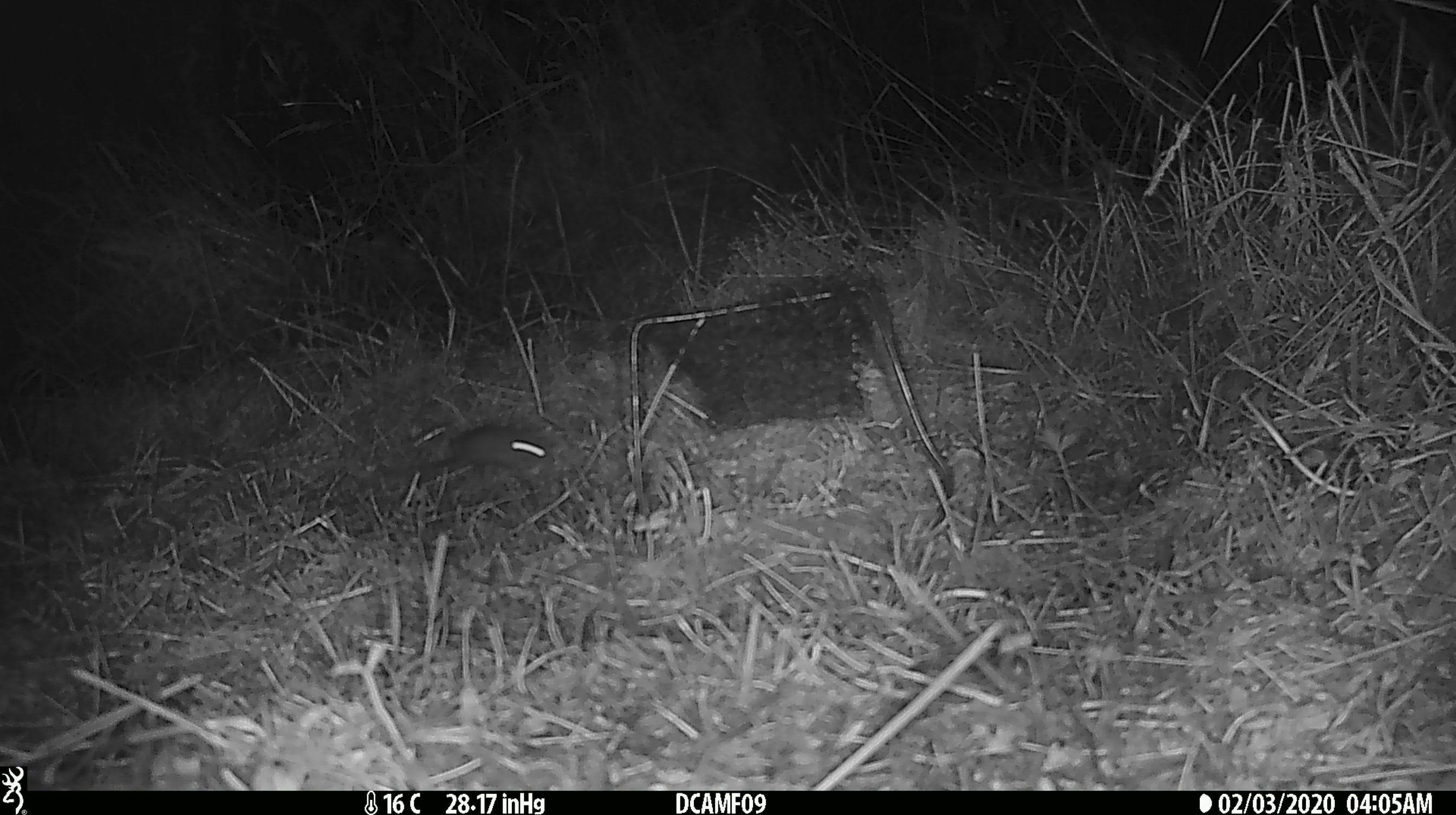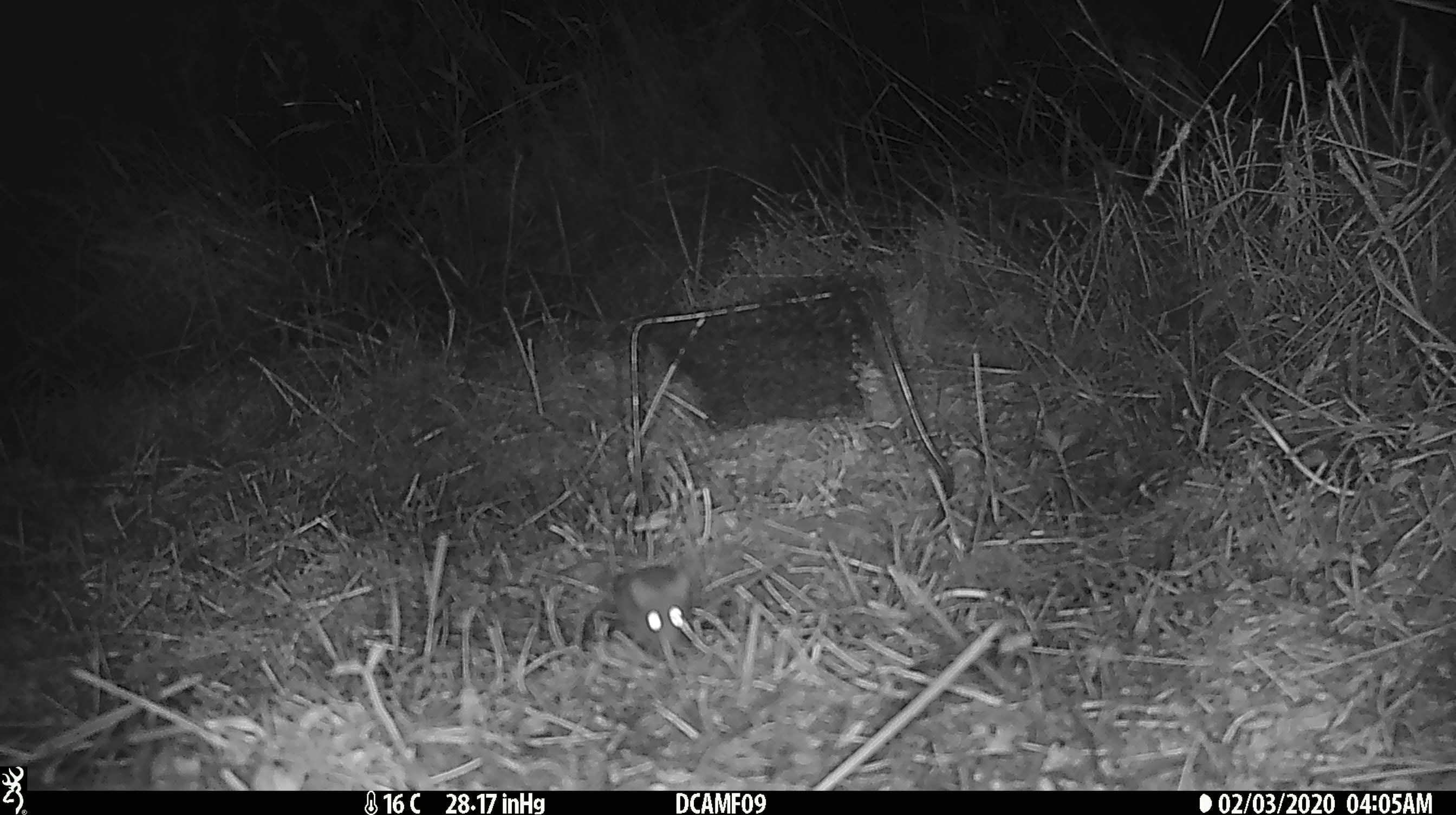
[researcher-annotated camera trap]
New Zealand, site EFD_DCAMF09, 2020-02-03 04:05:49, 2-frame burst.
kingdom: Animalia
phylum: Chordata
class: Mammalia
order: Rodentia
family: Muridae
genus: Mus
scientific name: Mus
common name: mouse